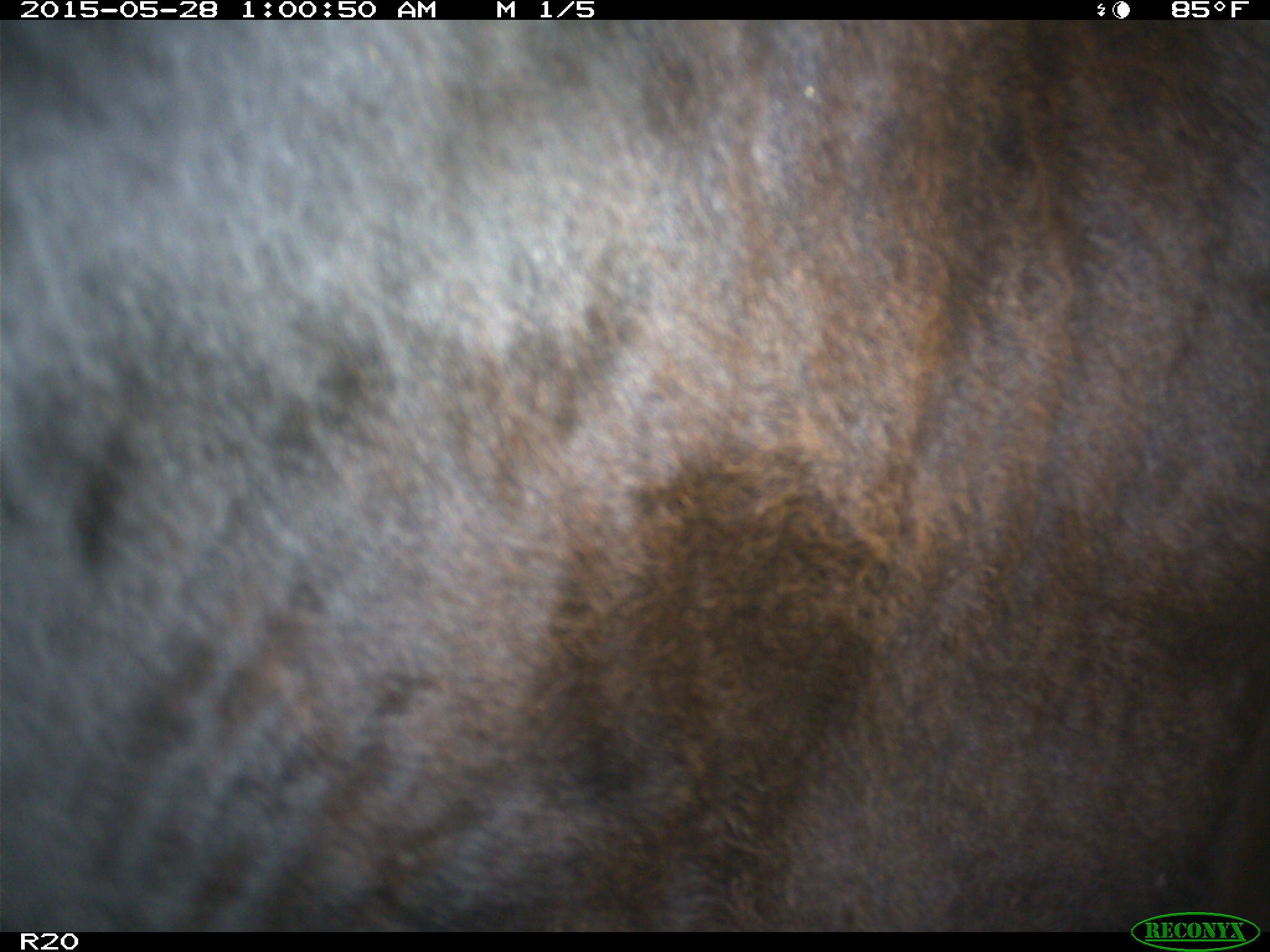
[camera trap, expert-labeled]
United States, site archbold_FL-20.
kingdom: Animalia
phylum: Chordata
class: Mammalia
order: Artiodactyla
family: Bovidae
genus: Bos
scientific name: Bos taurus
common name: domestic cow